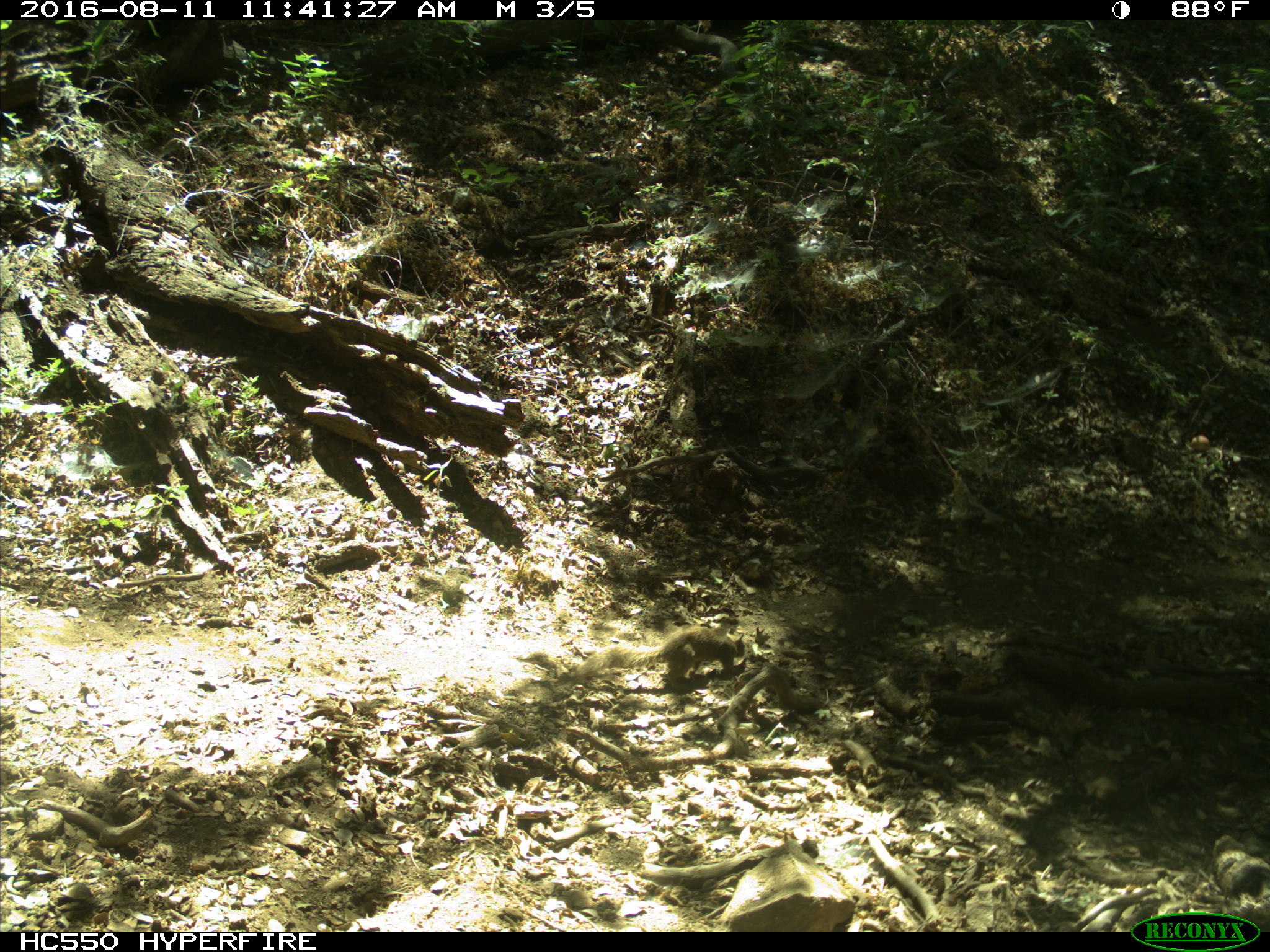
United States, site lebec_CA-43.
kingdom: Animalia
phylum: Chordata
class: Mammalia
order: Rodentia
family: Sciuridae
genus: Otospermophilus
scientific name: Otospermophilus beecheyi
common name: california ground squirrel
Otospermophilus beecheyi (california ground squirrel).